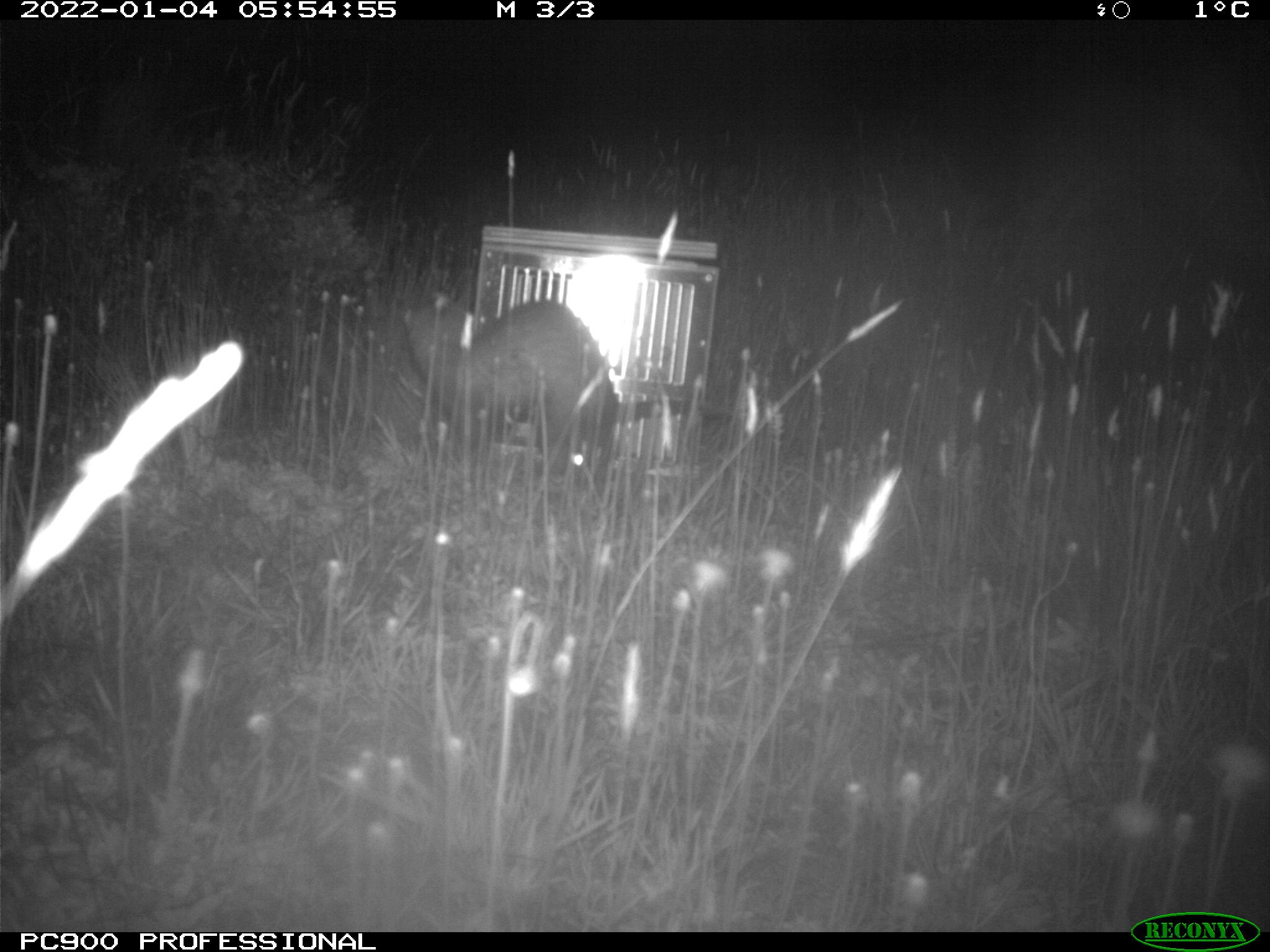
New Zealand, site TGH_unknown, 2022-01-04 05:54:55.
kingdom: Animalia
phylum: Chordata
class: Mammalia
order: Carnivora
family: Mustelidae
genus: Mustela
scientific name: Mustela furo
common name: ferret